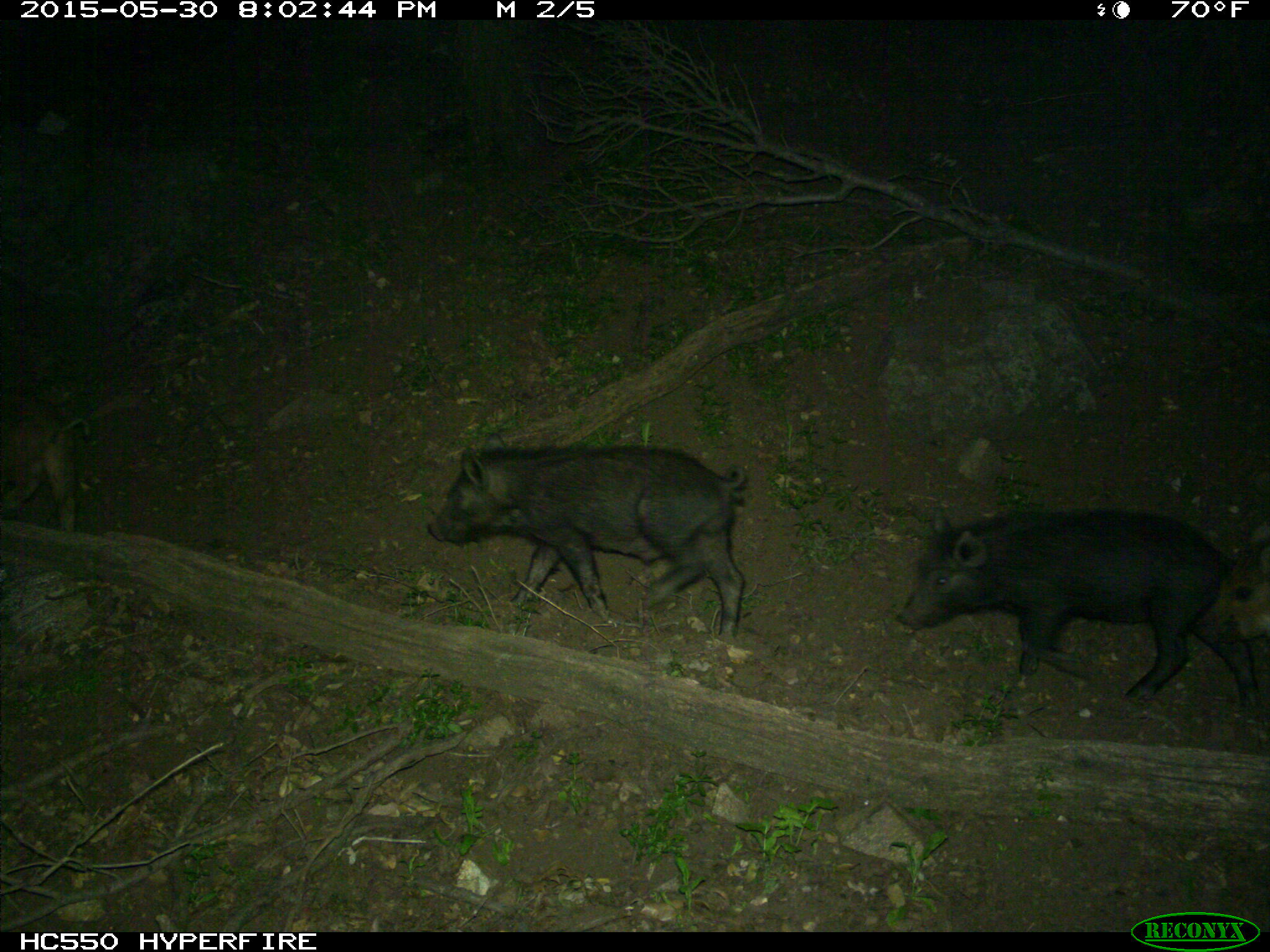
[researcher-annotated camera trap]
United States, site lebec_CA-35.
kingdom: Animalia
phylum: Chordata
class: Mammalia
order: Artiodactyla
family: Suidae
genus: Sus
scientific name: Sus scrofa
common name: wild boar